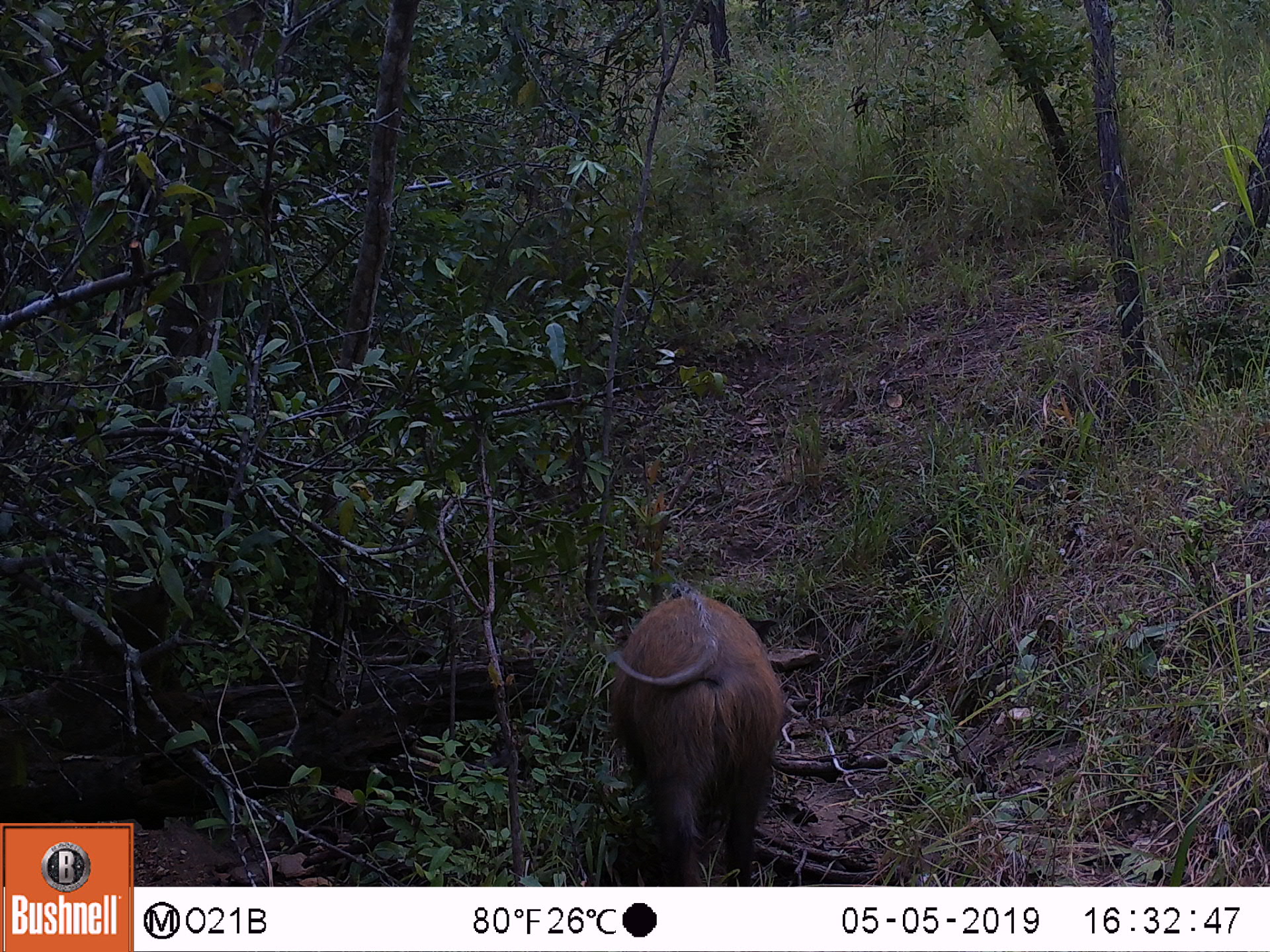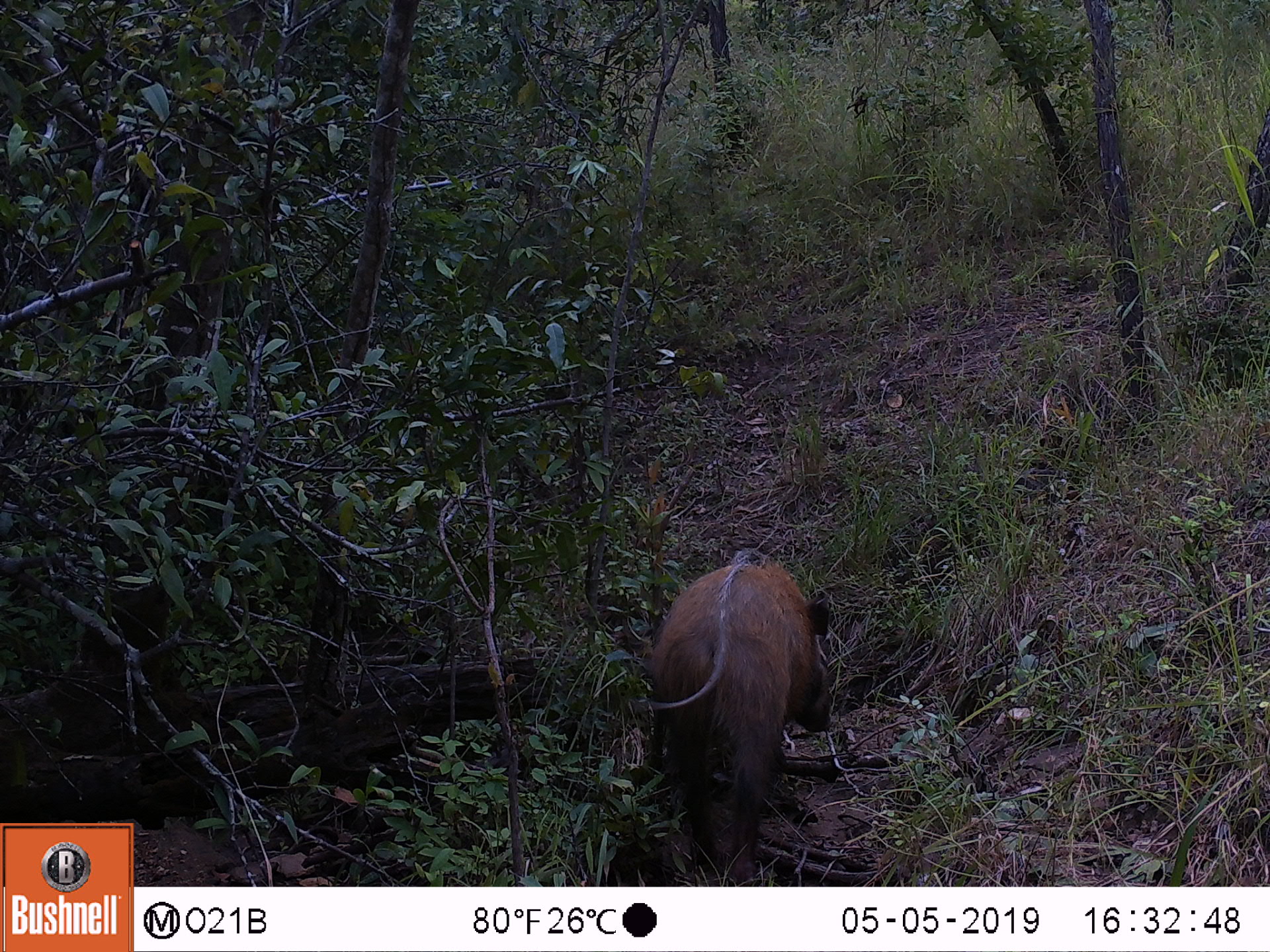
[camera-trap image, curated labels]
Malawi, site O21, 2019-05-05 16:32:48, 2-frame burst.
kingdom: Animalia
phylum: Chordata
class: Mammalia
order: Artiodactyla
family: Suidae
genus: Potamochoerus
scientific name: Potamochoerus larvatus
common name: bushpig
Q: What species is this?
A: Bushpig (Potamochoerus larvatus).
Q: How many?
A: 1.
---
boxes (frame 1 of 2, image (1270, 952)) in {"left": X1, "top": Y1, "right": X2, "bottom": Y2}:
bushpig: {"left": 597, "top": 583, "right": 789, "bottom": 886}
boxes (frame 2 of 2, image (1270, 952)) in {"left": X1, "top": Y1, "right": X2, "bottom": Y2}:
bushpig: {"left": 613, "top": 549, "right": 850, "bottom": 883}